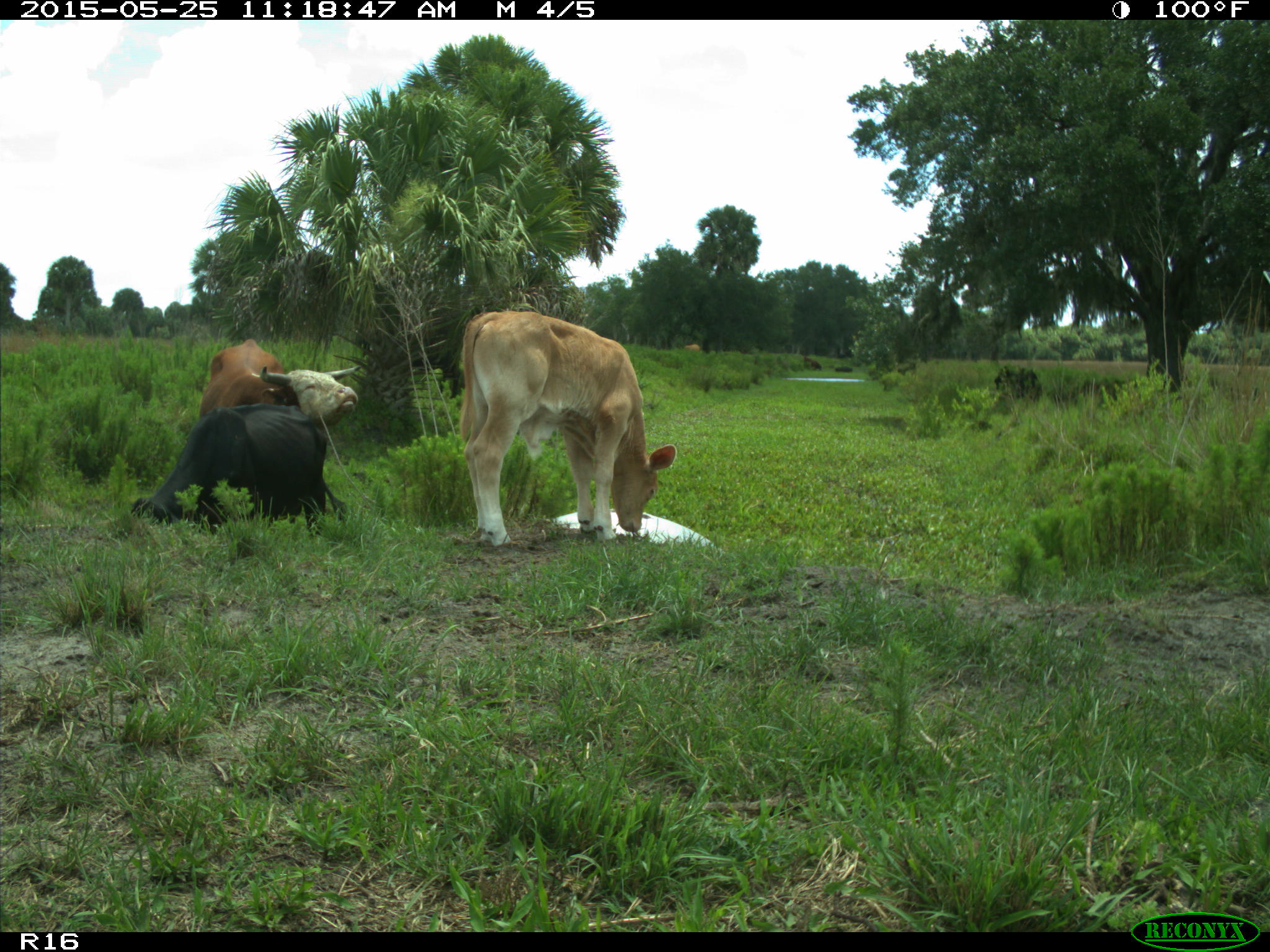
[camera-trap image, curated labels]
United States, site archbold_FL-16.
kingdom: Animalia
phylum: Chordata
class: Mammalia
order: Artiodactyla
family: Bovidae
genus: Bos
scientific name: Bos taurus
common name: domestic cow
Bos taurus (domestic cow).